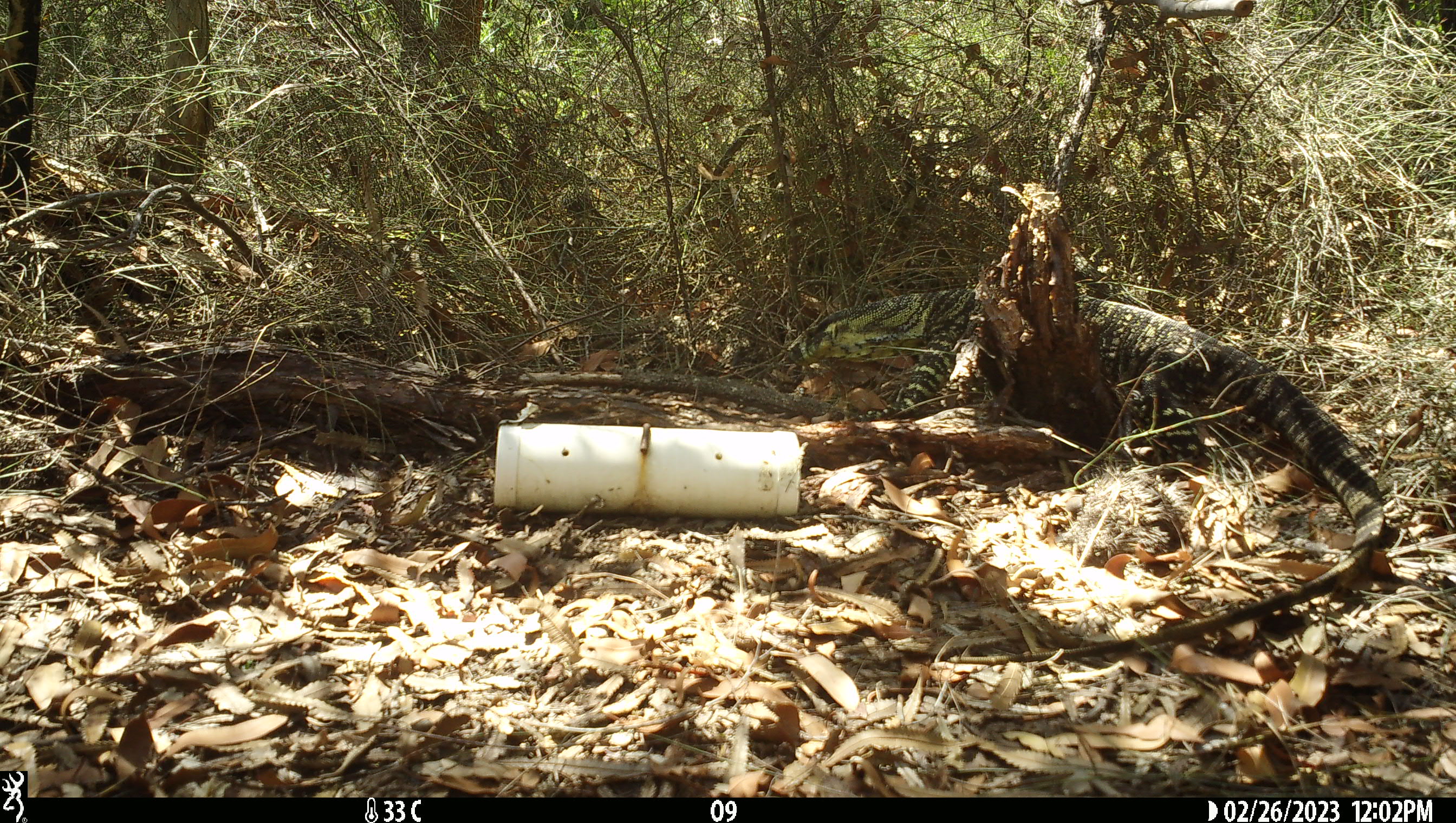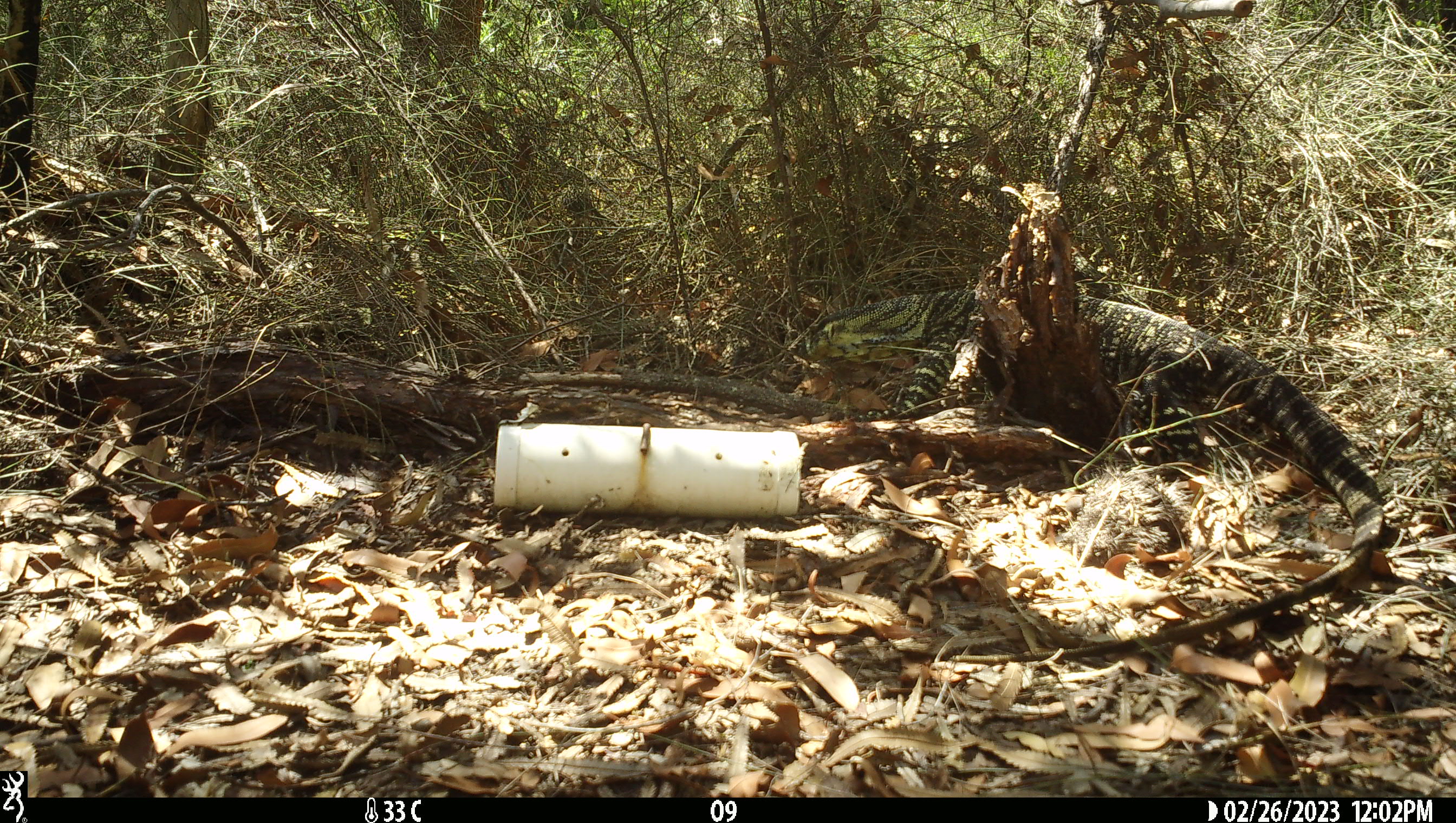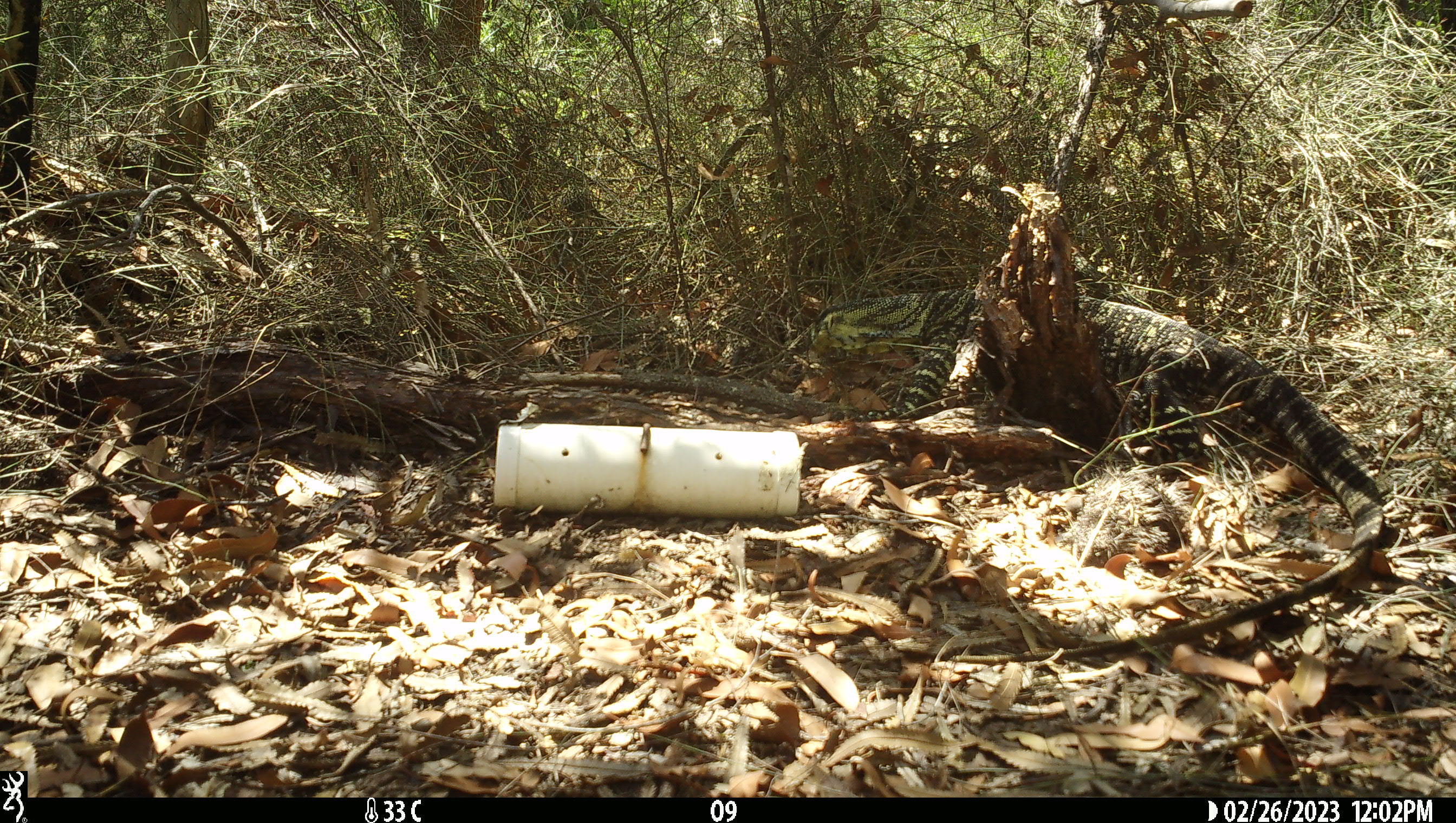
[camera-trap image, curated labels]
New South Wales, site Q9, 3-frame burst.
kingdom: Animalia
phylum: Chordata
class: Reptilia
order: Squamata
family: Varanidae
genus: Varanus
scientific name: Varanus varius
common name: lace monitor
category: goanna